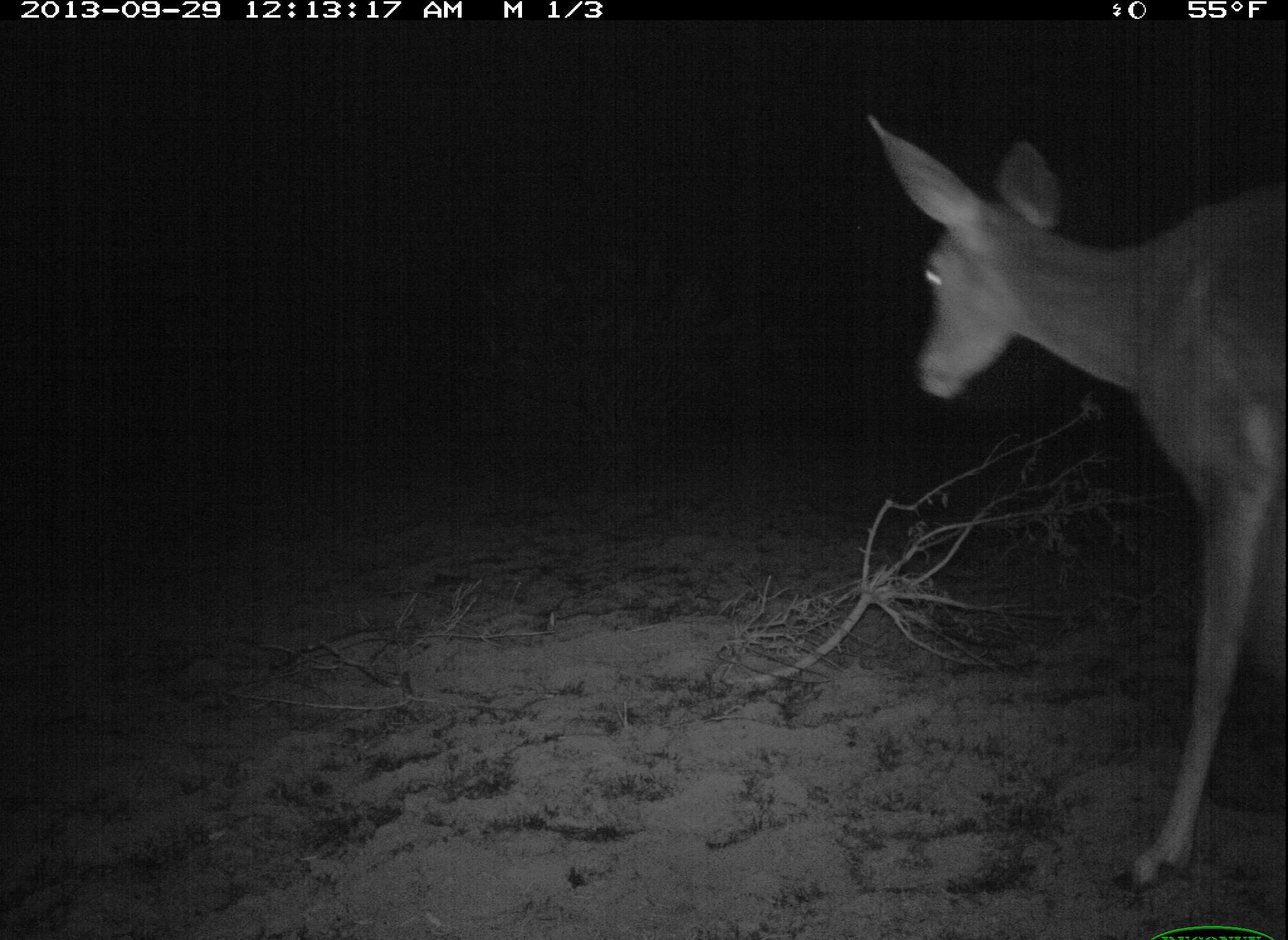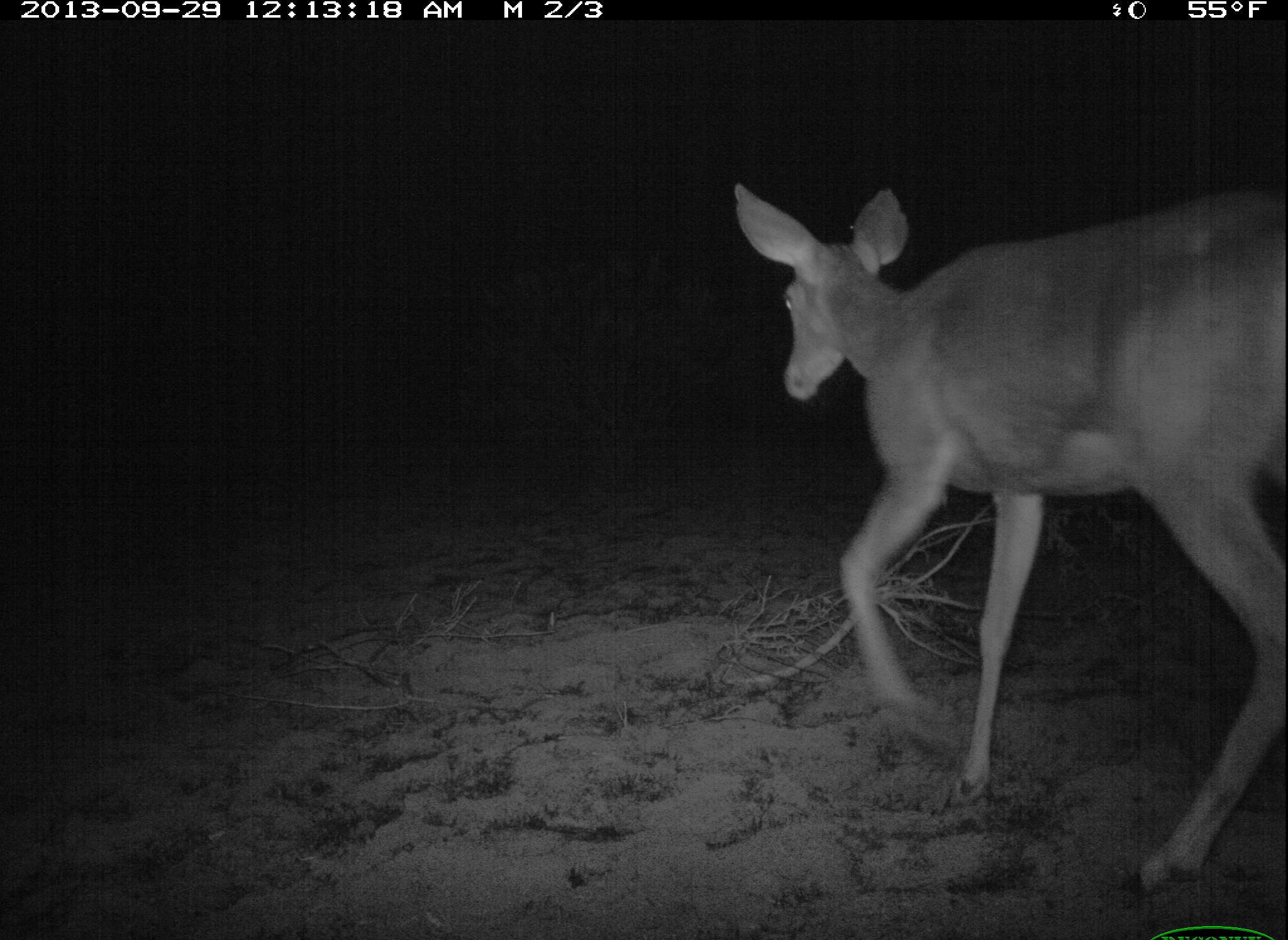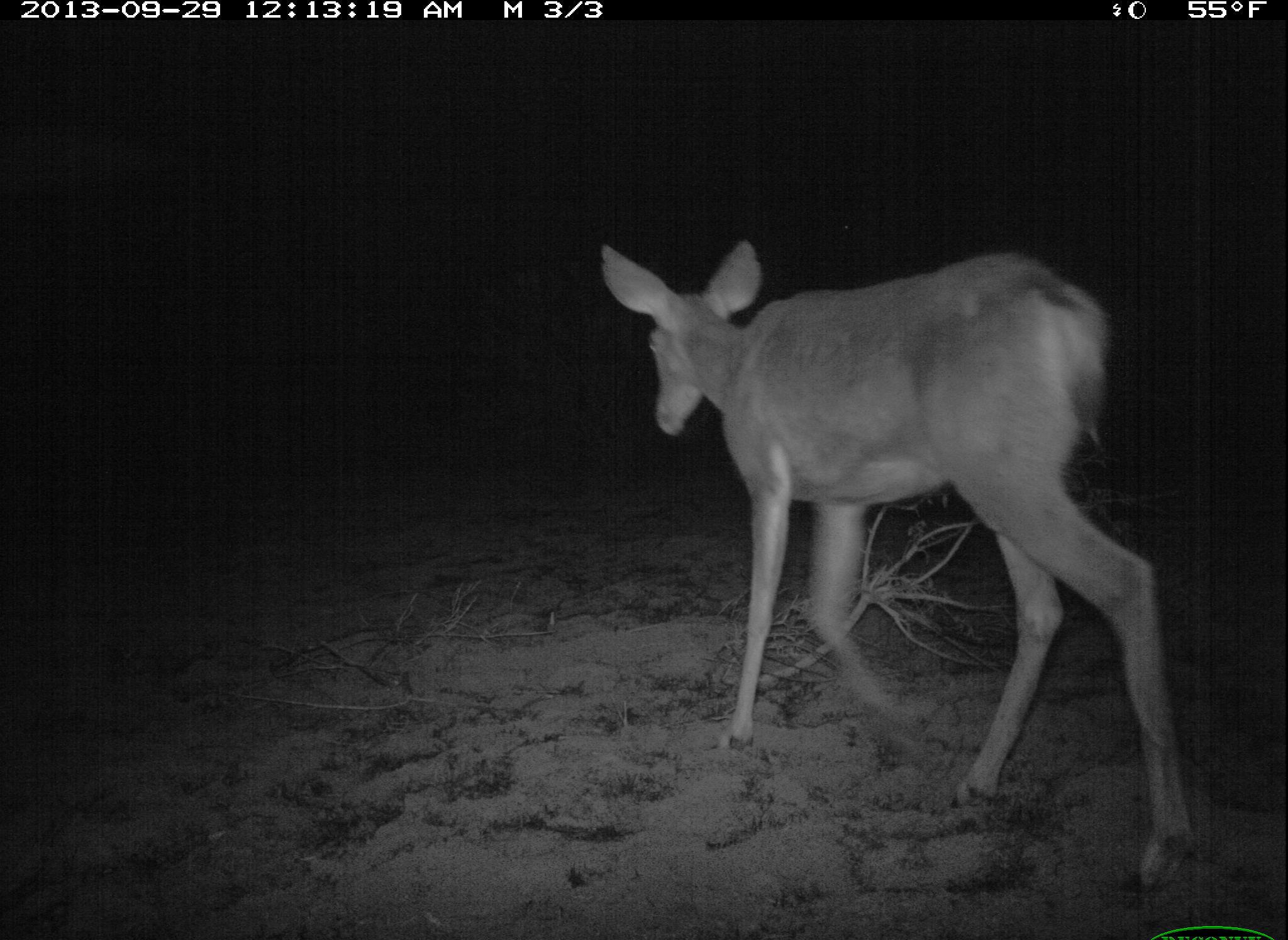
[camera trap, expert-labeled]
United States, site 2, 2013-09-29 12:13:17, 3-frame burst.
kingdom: Animalia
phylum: Chordata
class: Mammalia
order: Artiodactyla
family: Cervidae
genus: Odocoileus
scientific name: Odocoileus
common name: deer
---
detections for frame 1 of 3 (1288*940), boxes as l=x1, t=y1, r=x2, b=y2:
deer: l=863, t=112, r=1288, b=895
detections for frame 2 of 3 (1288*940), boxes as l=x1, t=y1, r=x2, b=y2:
deer: l=733, t=180, r=1288, b=903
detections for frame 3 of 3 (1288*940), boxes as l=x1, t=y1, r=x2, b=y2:
deer: l=597, t=238, r=1196, b=893